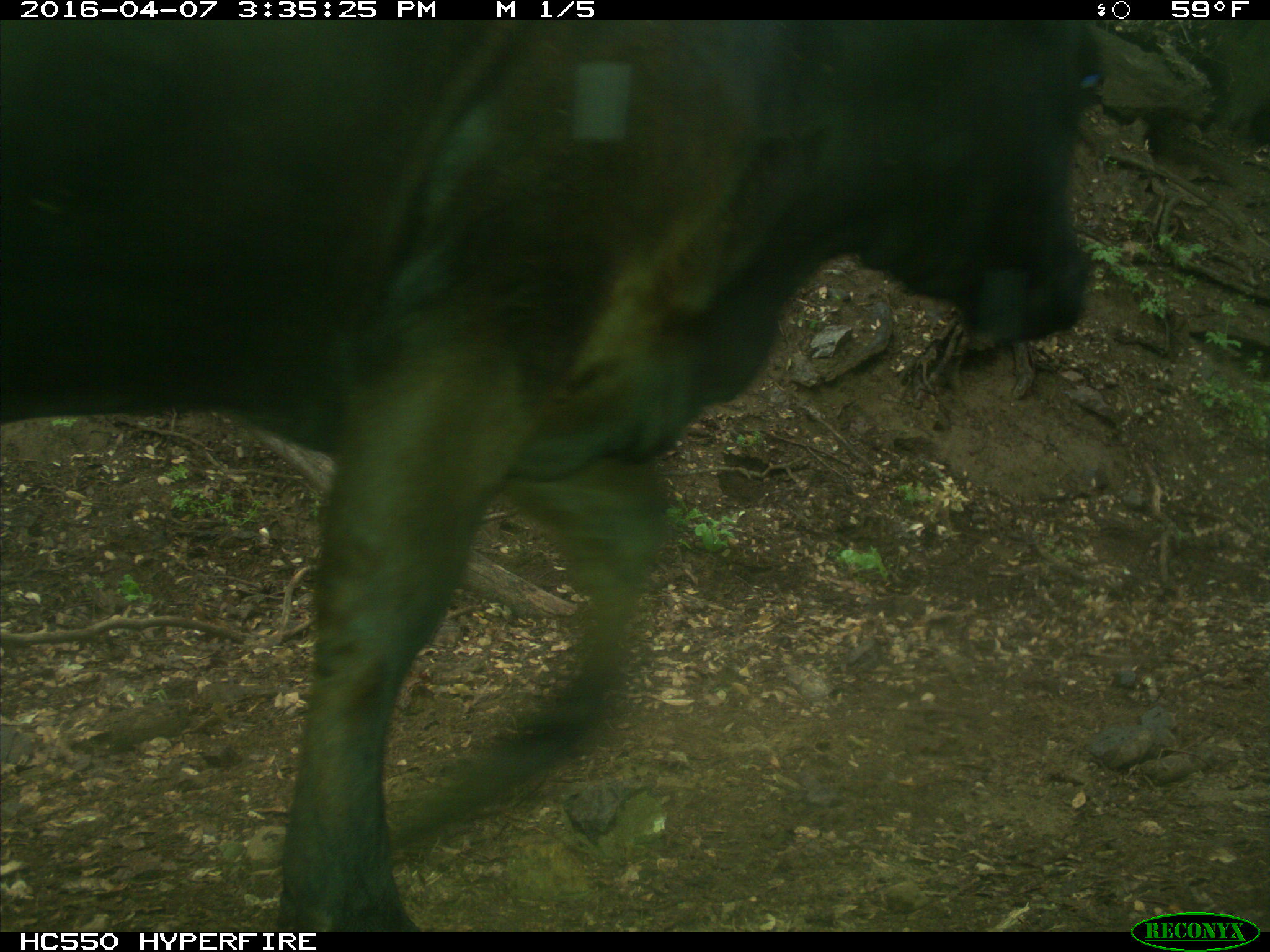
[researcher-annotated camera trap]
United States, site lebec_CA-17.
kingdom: Animalia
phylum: Chordata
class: Mammalia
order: Artiodactyla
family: Bovidae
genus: Bos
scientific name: Bos taurus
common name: domestic cow